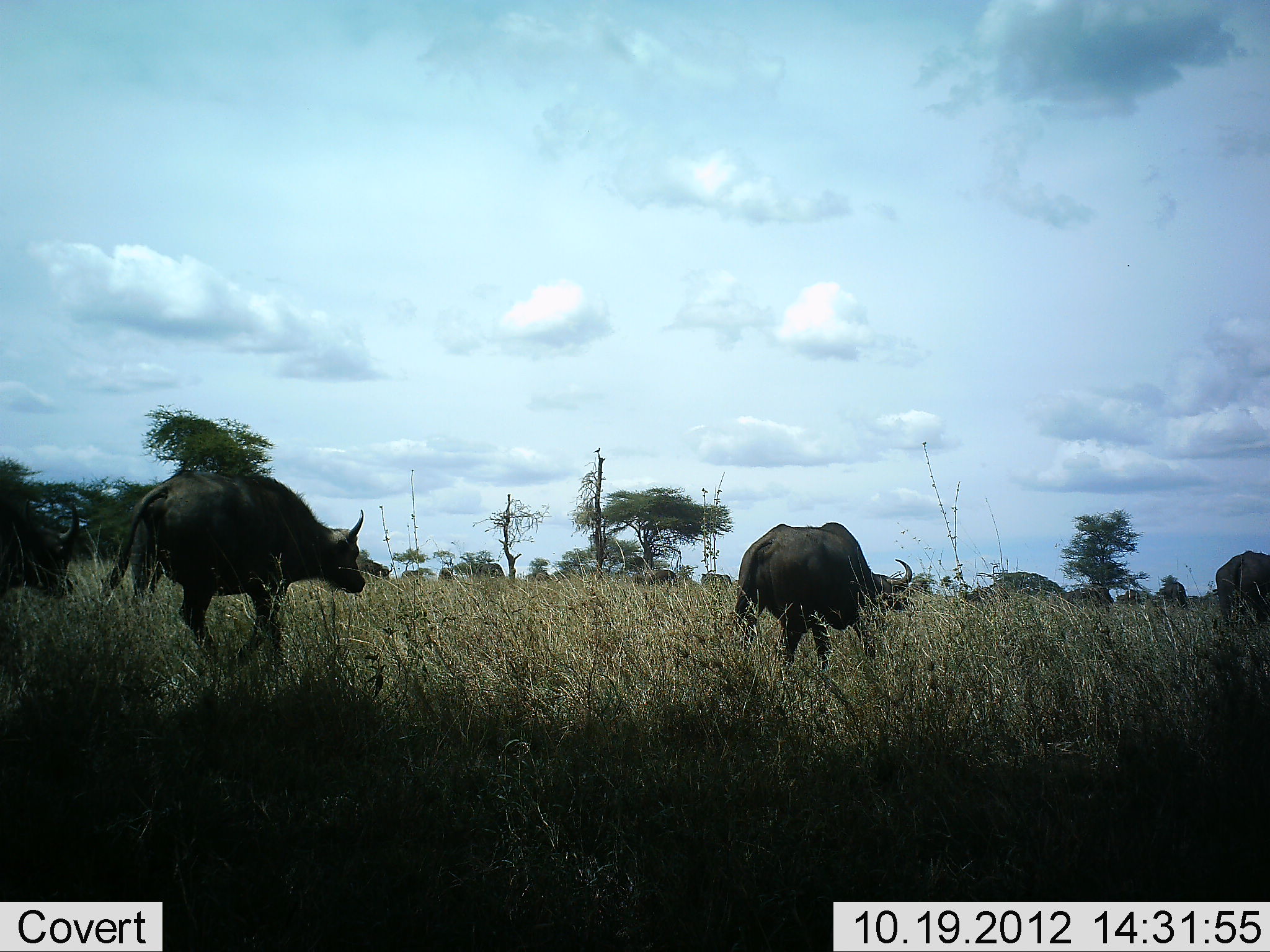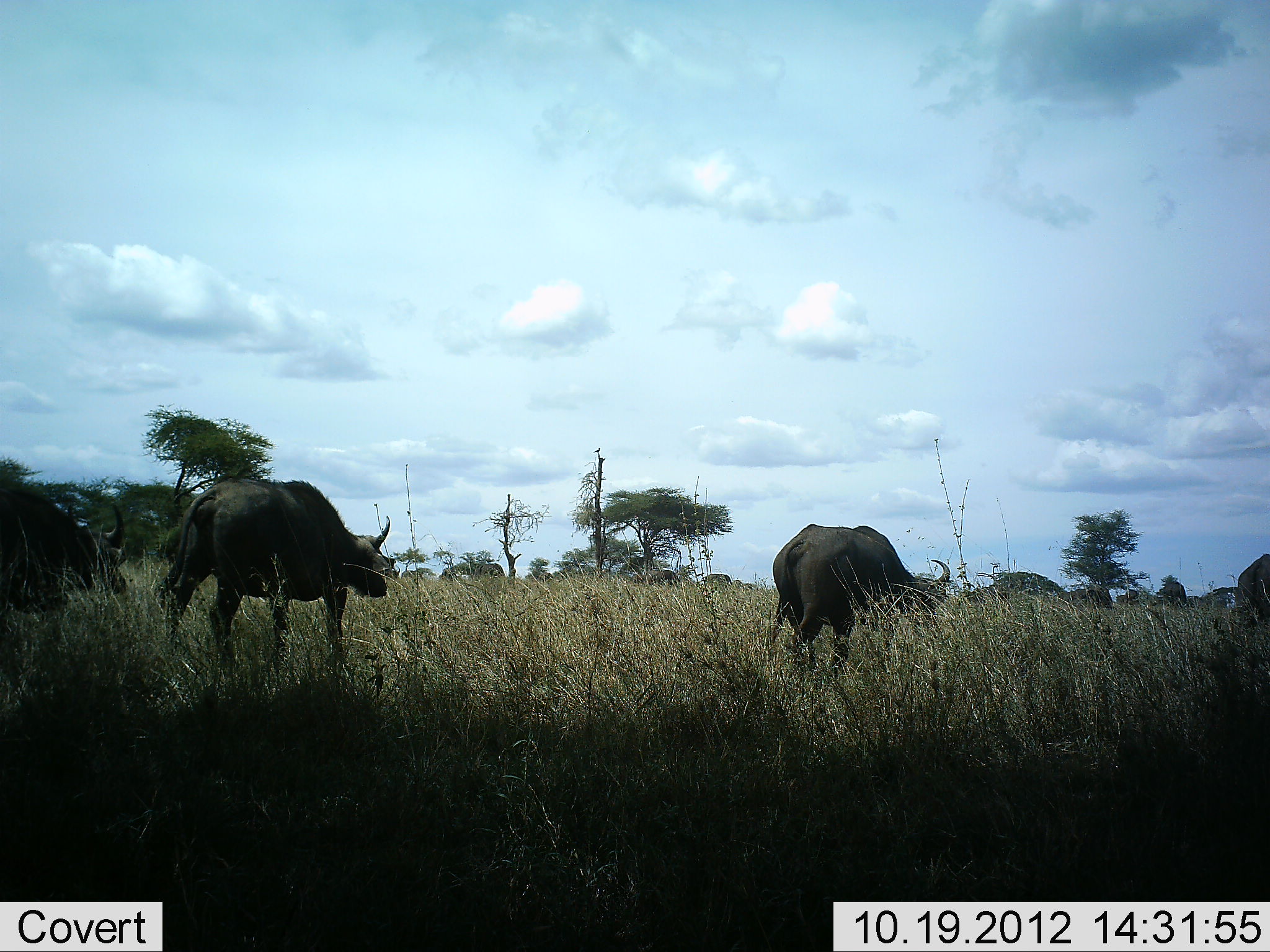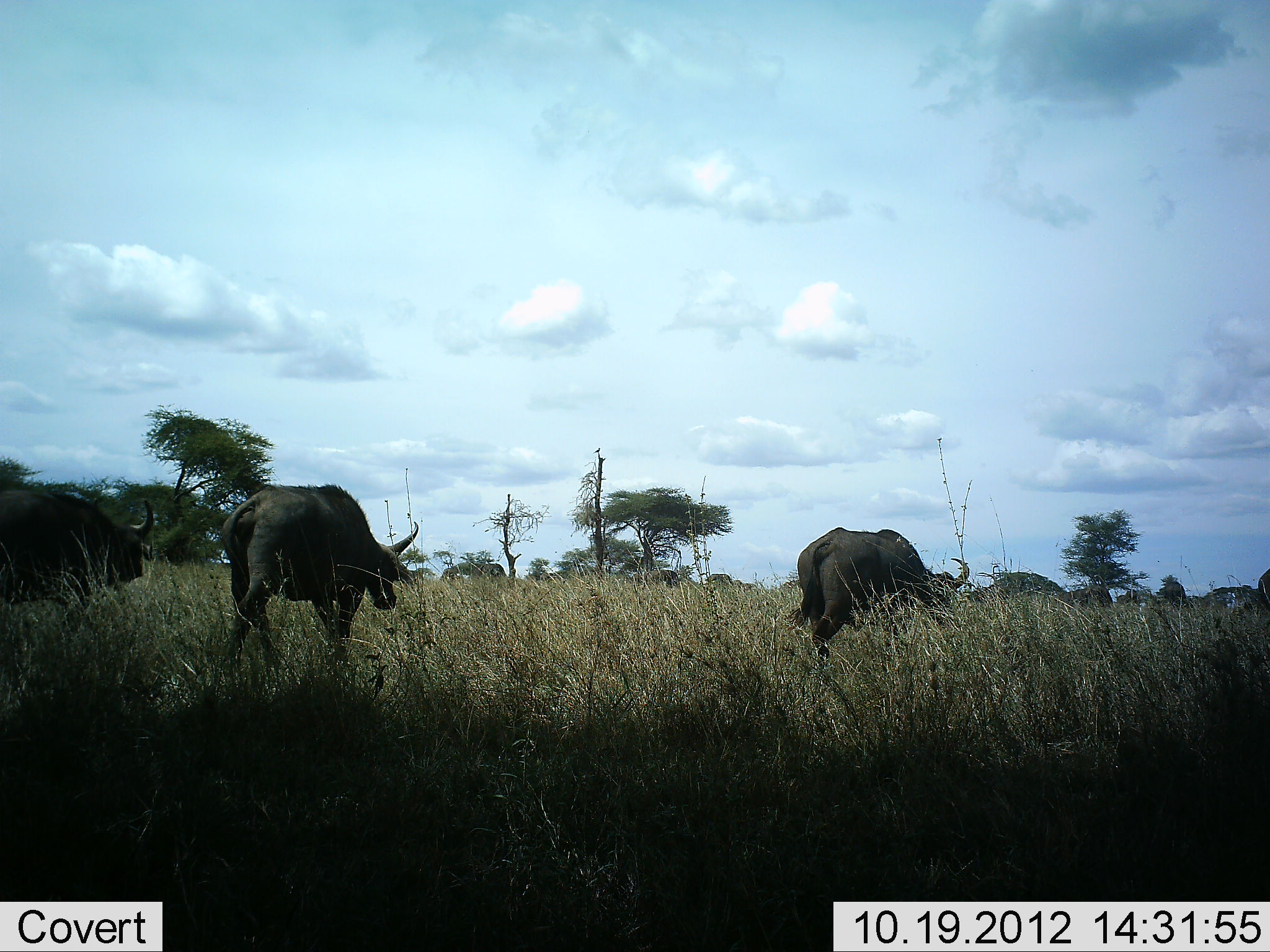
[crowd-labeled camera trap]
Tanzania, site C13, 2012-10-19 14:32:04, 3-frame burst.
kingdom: Animalia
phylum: Chordata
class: Mammalia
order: Artiodactyla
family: Bovidae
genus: Syncerus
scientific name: Syncerus caffer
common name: cape buffalo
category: buffalo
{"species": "buffalo (cape buffalo) (Syncerus caffer)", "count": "4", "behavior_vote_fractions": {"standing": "0%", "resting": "0%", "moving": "100%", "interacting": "0%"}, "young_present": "0%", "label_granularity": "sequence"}